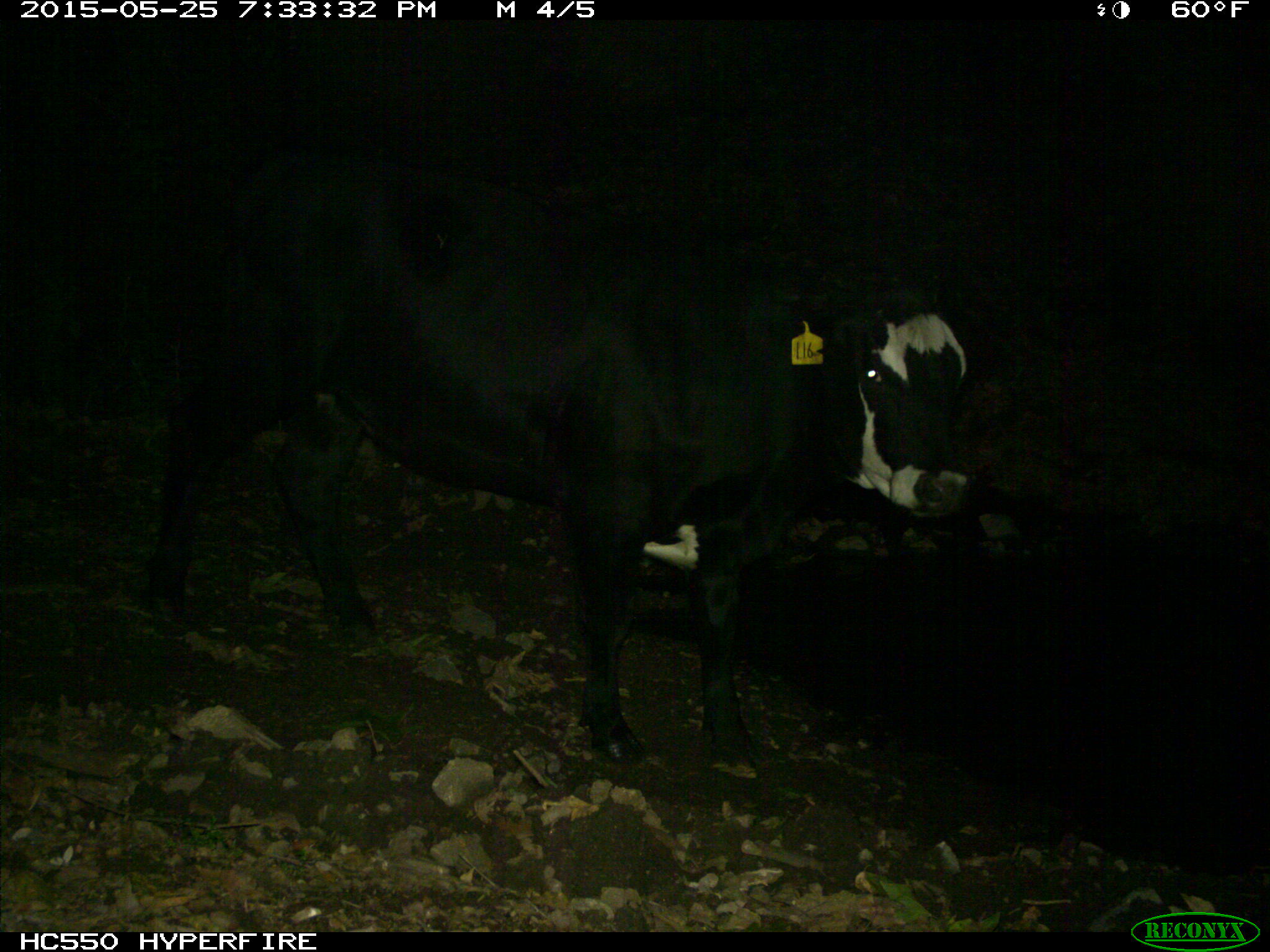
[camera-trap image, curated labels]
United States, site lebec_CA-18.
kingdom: Animalia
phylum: Chordata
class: Mammalia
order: Artiodactyla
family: Bovidae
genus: Bos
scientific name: Bos taurus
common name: domestic cow